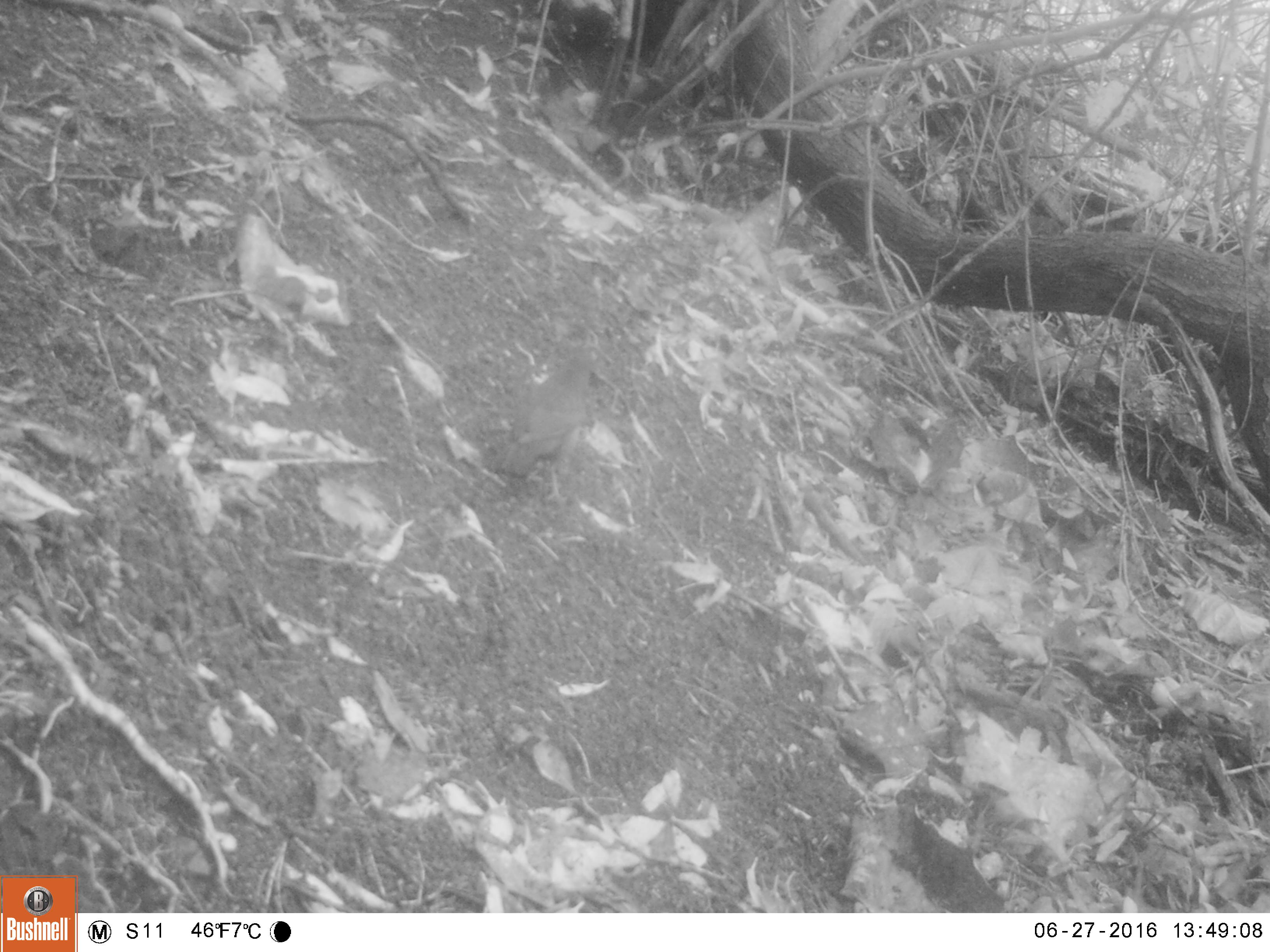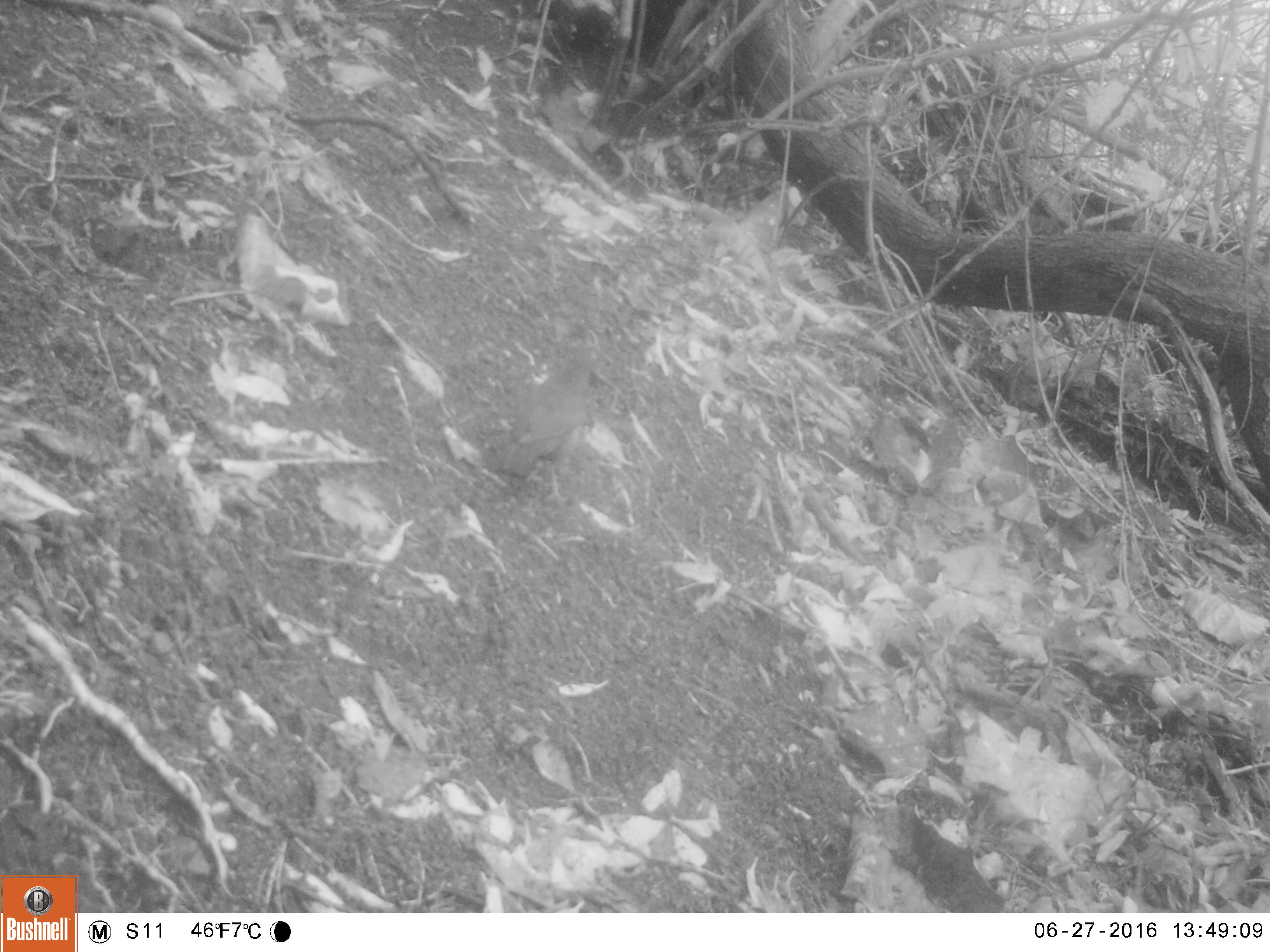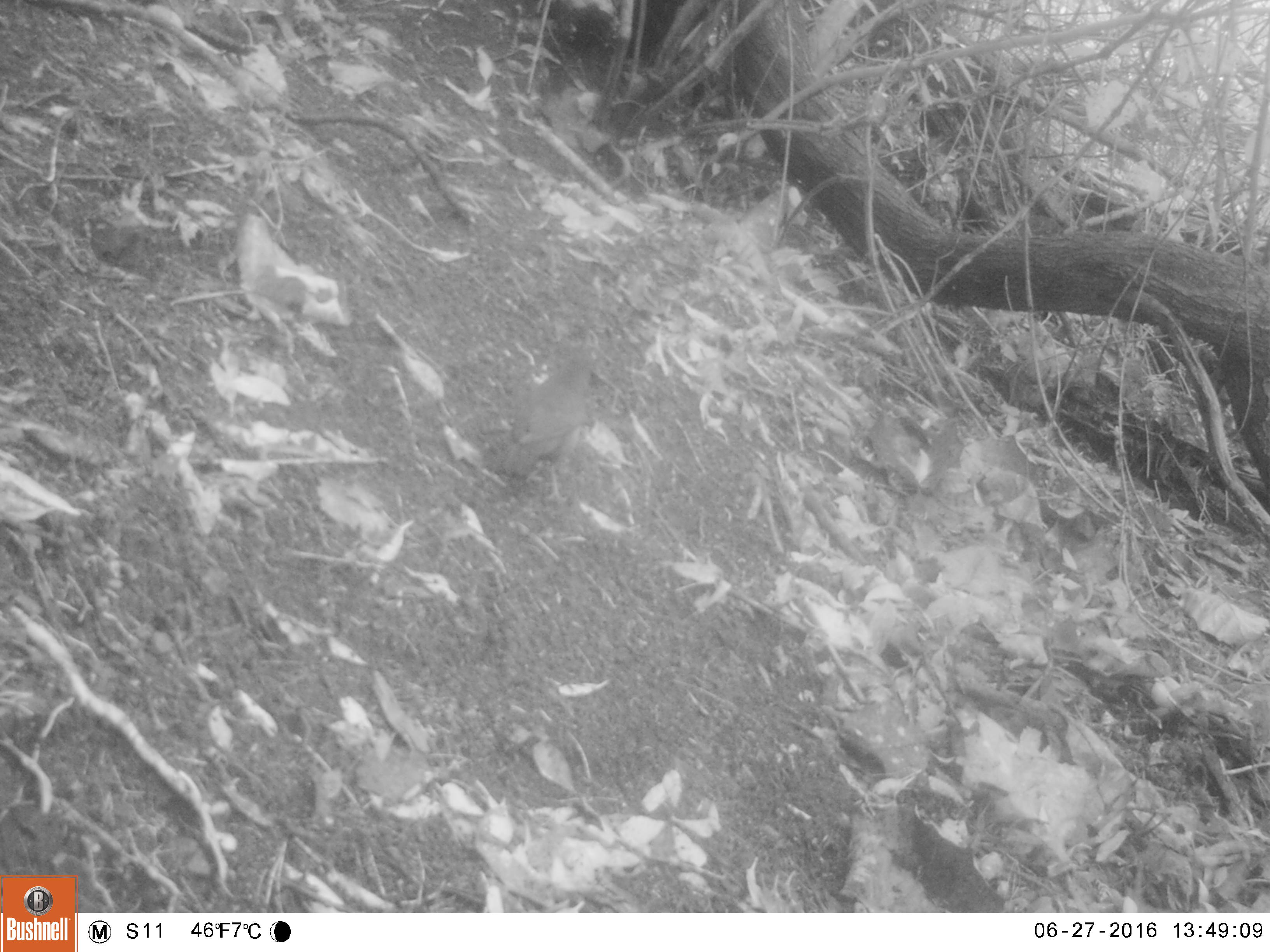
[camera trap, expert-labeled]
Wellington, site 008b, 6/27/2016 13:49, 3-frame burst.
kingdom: Animalia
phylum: Chordata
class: Aves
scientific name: Aves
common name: bird